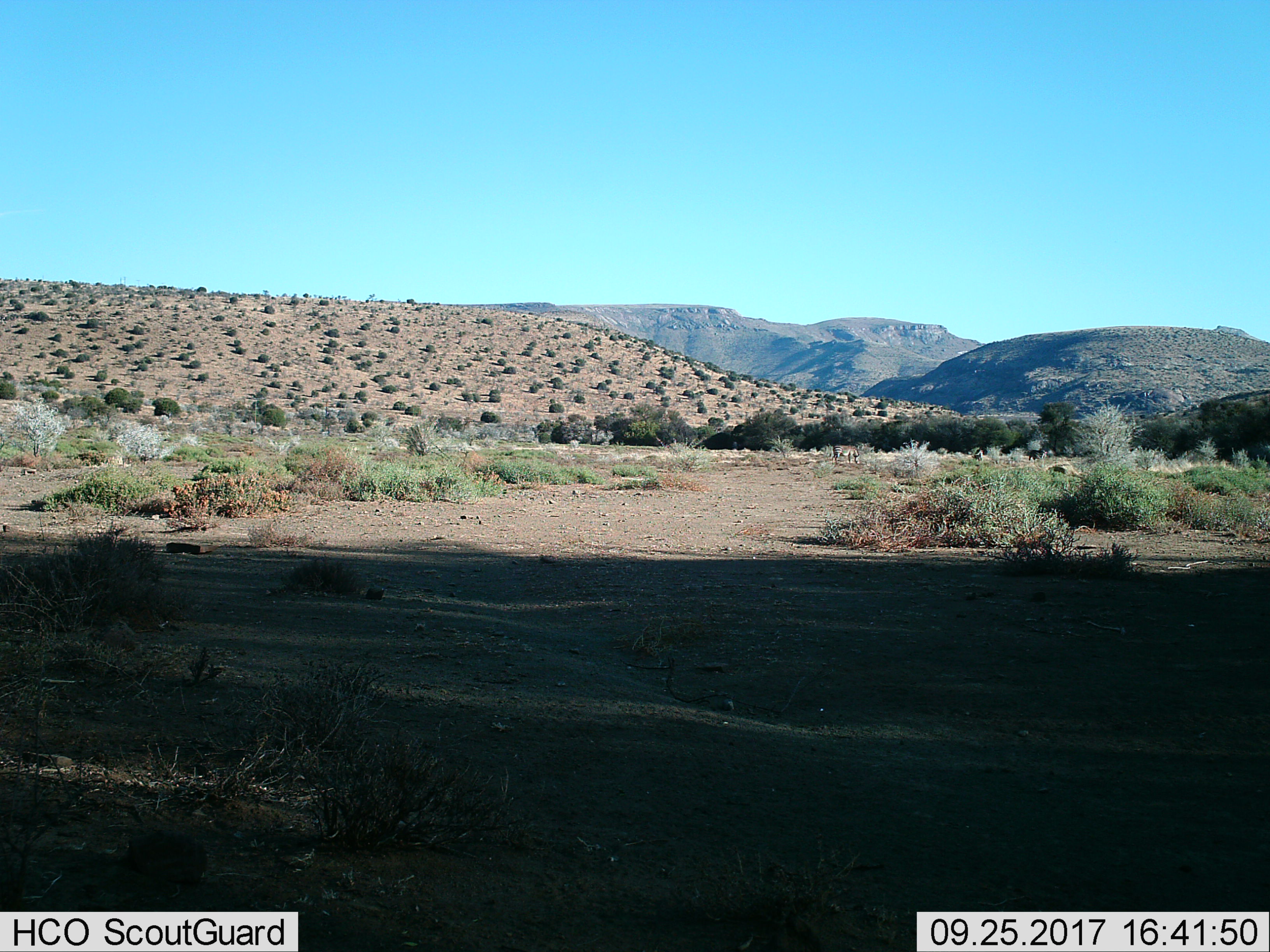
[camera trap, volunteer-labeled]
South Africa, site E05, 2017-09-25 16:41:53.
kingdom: Animalia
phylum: Chordata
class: Mammalia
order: Perissodactyla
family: Equidae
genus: Equus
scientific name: Equus zebra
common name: mountain zebra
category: zebramountain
Zebramountain (mountain zebra) (Equus zebra), count 3. Behavior (volunteer vote fractions): standing 67%, resting 0%, moving 33%, interacting 0%. Young present (vote fraction): 0%. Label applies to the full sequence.